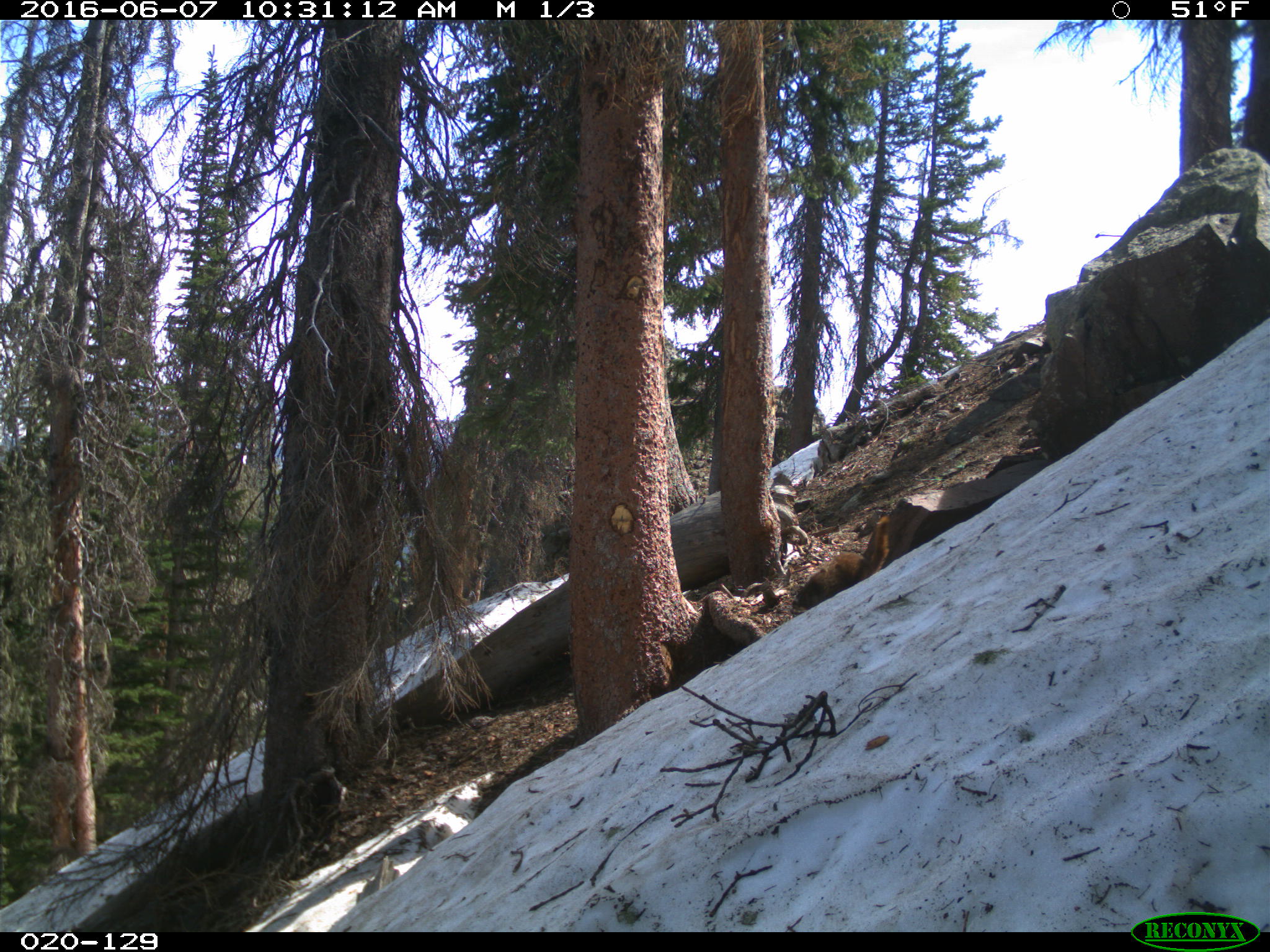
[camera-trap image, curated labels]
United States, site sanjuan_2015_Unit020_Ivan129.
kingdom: Animalia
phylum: Chordata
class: Mammalia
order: Rodentia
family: Sciuridae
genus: Marmota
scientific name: Marmota flaviventris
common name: yellow-bellied marmot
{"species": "Marmota flaviventris (yellow-bellied marmot)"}